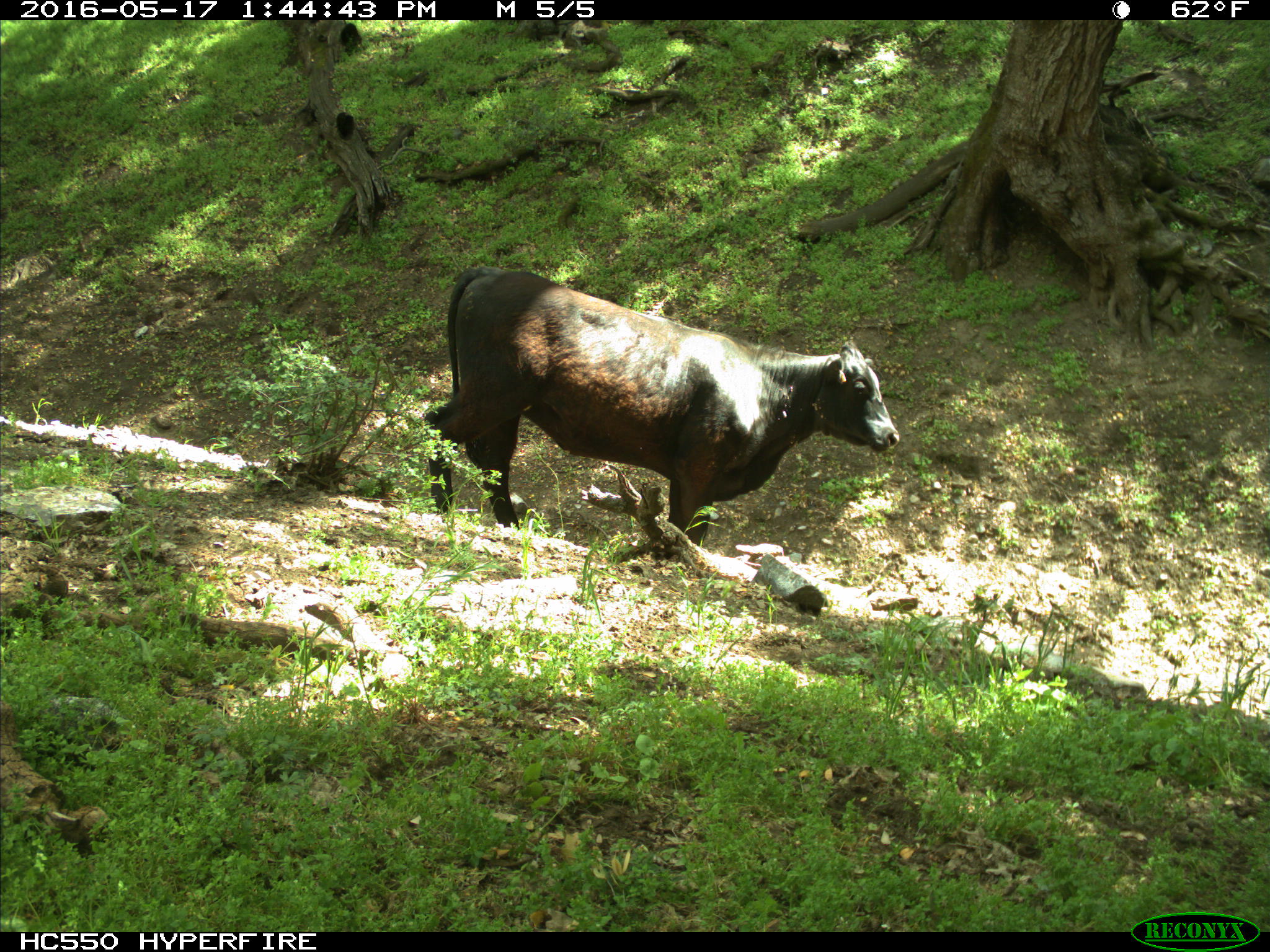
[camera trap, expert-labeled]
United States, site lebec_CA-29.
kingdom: Animalia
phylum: Chordata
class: Mammalia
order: Artiodactyla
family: Bovidae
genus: Bos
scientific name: Bos taurus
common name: domestic cow